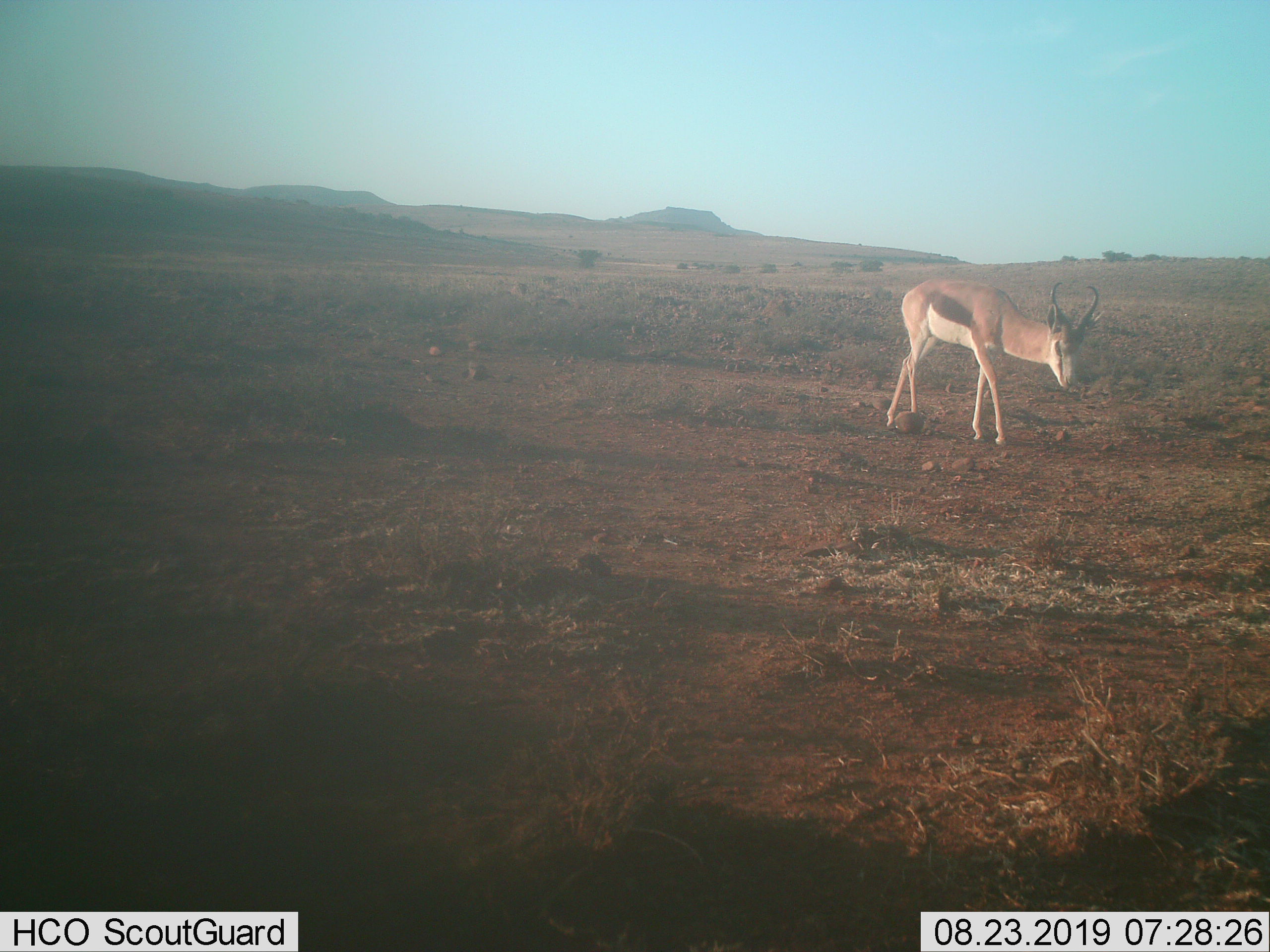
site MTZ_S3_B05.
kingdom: Animalia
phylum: Chordata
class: Mammalia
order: Artiodactyla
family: Bovidae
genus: Antidorcas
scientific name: Antidorcas marsupialis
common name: springbok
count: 1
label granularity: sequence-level